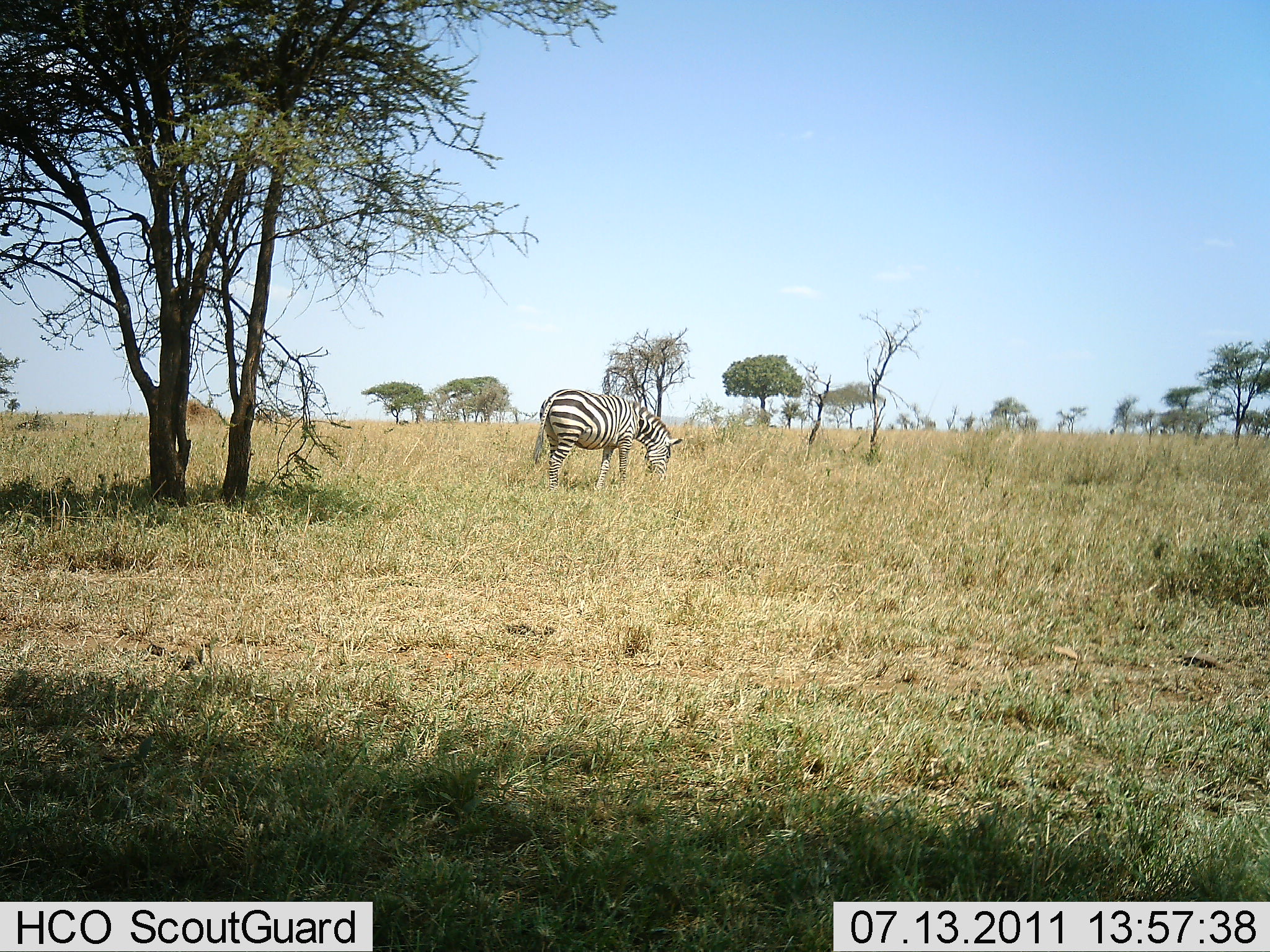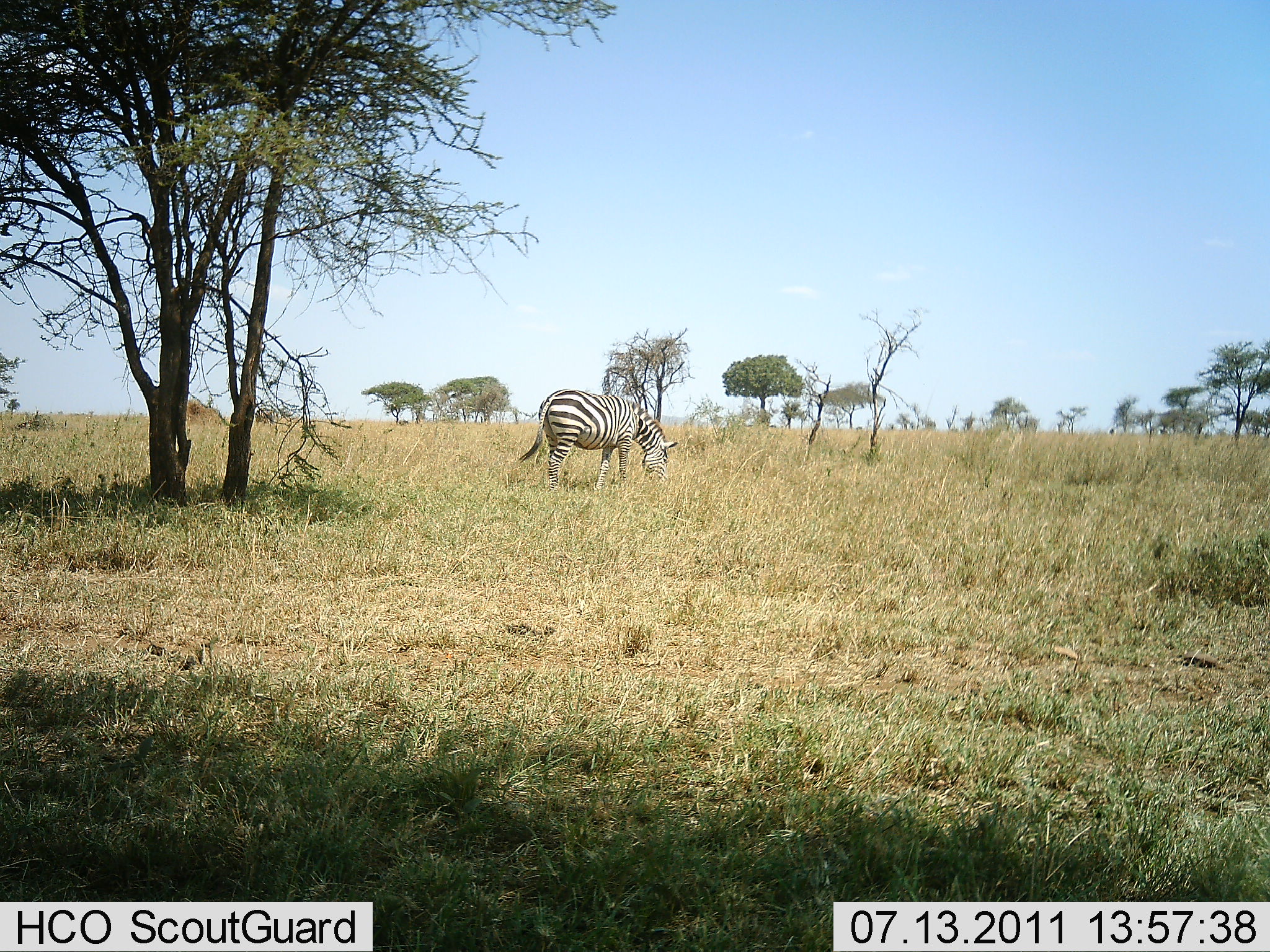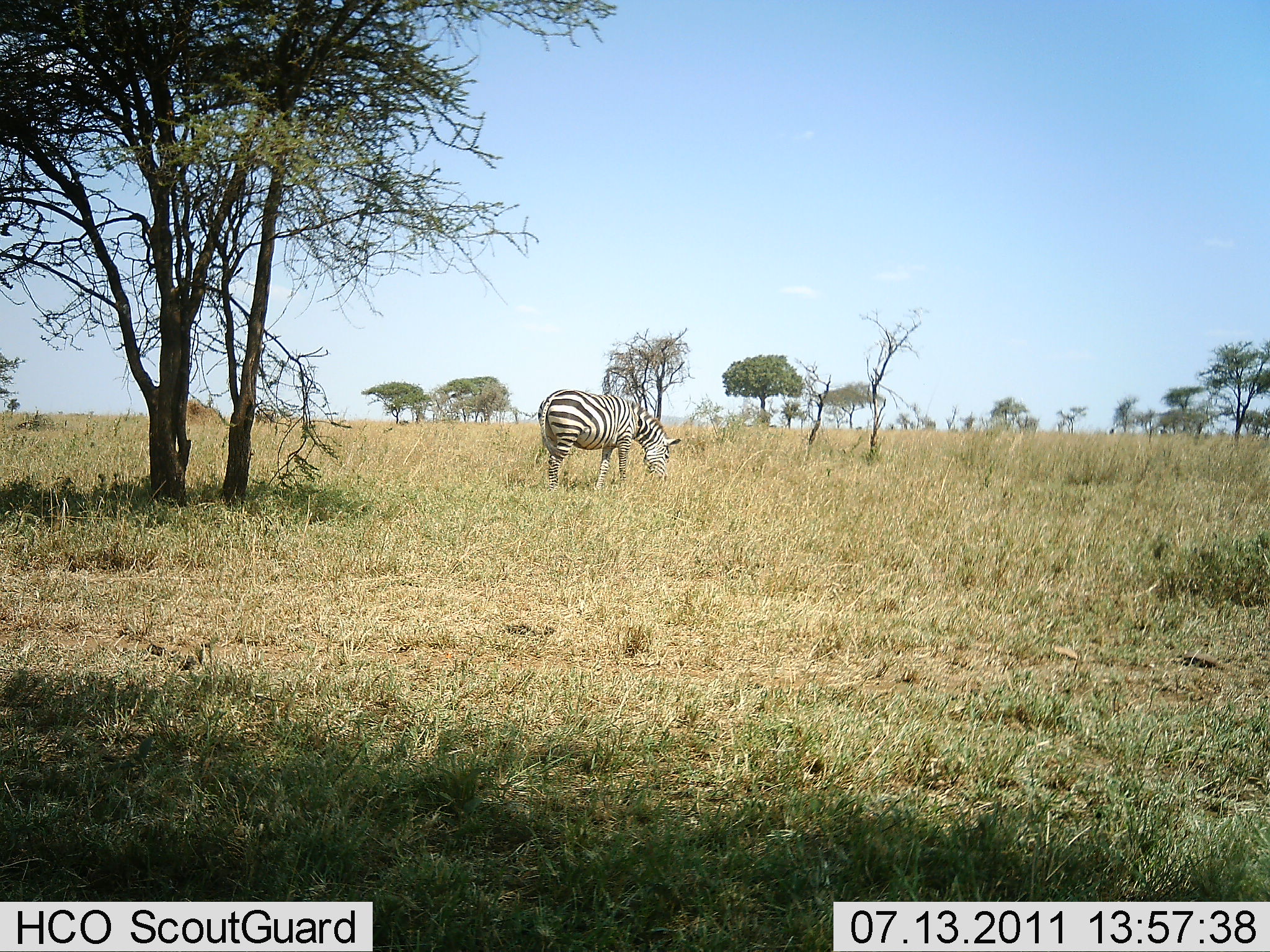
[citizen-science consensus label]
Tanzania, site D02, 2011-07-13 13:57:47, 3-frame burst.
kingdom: Animalia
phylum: Chordata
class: Mammalia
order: Perissodactyla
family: Equidae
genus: Equus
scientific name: Equus quagga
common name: plains zebra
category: zebra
Zebra (plains zebra) (Equus quagga), count 1. Behavior (volunteer vote fractions): standing 38%, resting 0%, moving 0%, interacting 0%. Young present (vote fraction): 0%. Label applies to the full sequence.